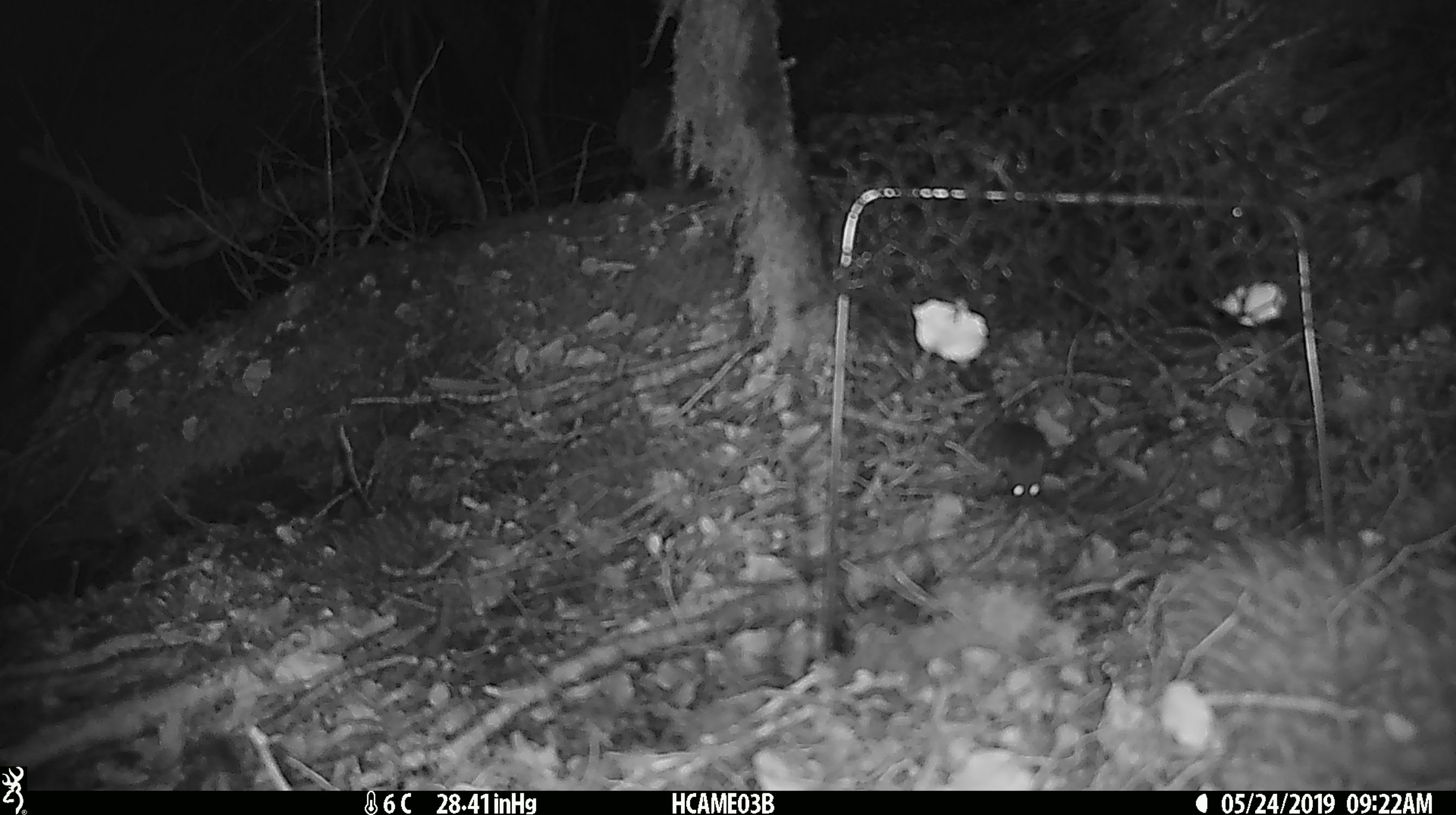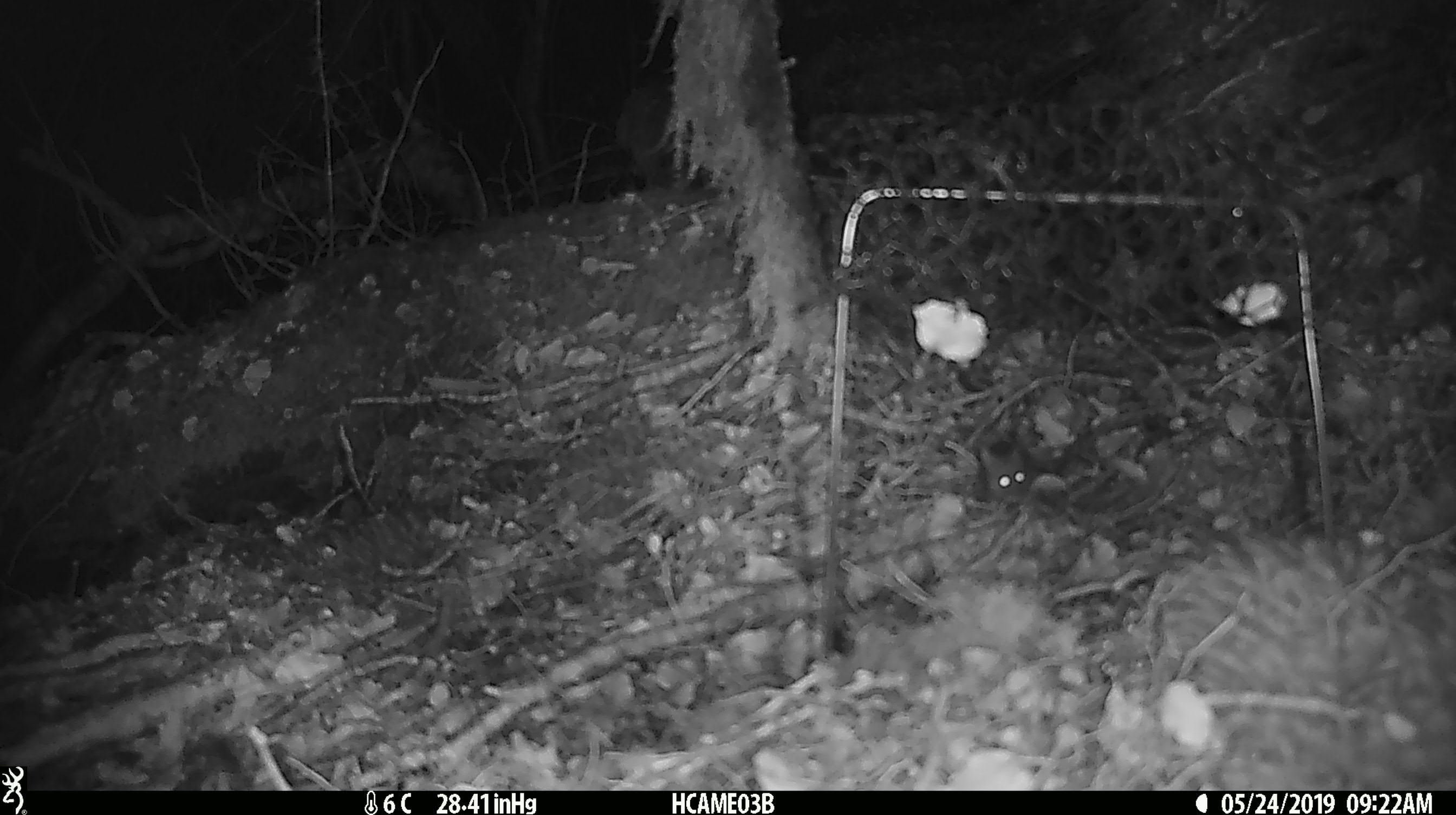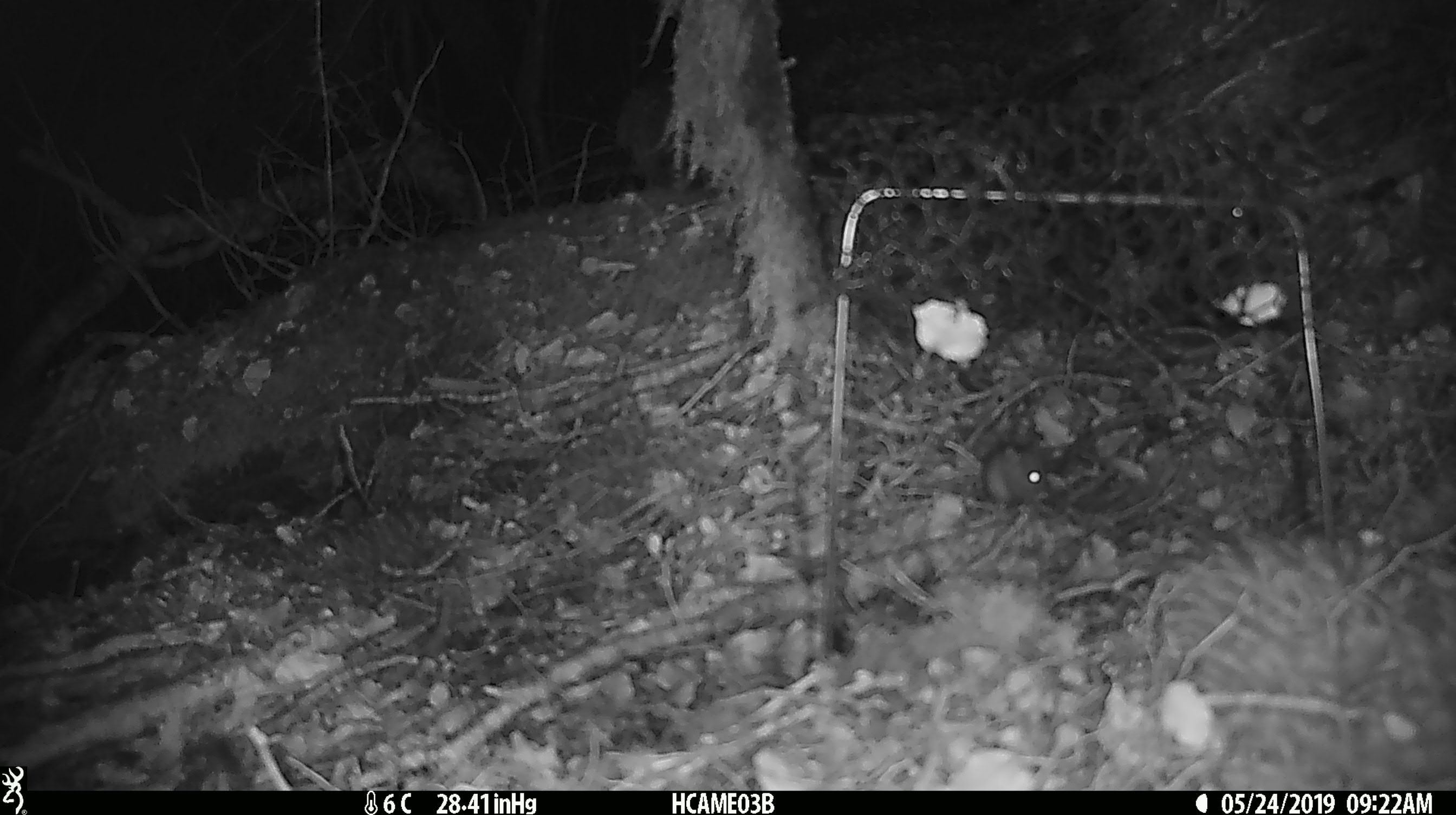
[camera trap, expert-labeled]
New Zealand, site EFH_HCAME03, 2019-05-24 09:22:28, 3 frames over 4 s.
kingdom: Animalia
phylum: Chordata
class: Mammalia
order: Rodentia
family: Muridae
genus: Mus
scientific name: Mus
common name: mouse